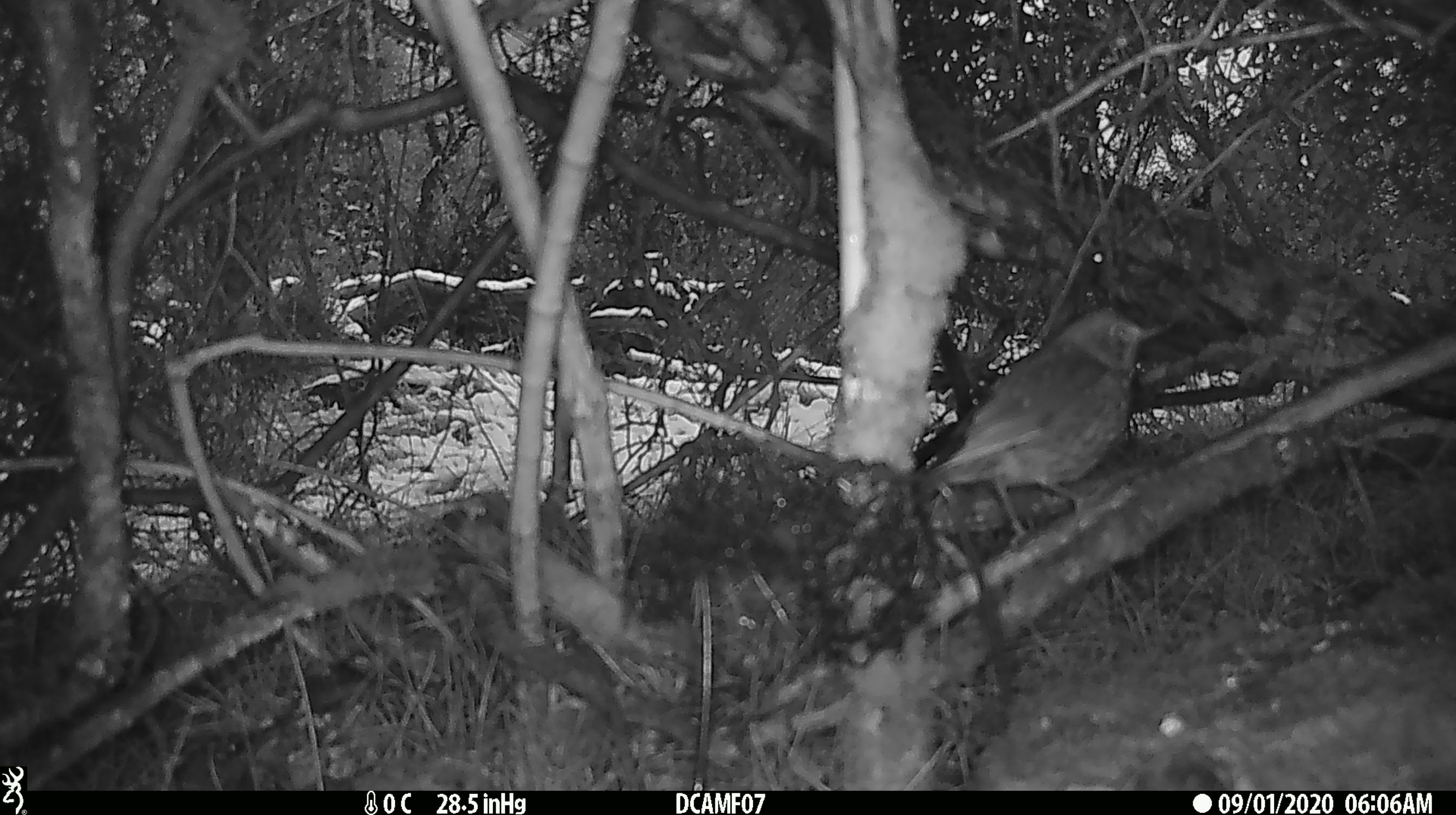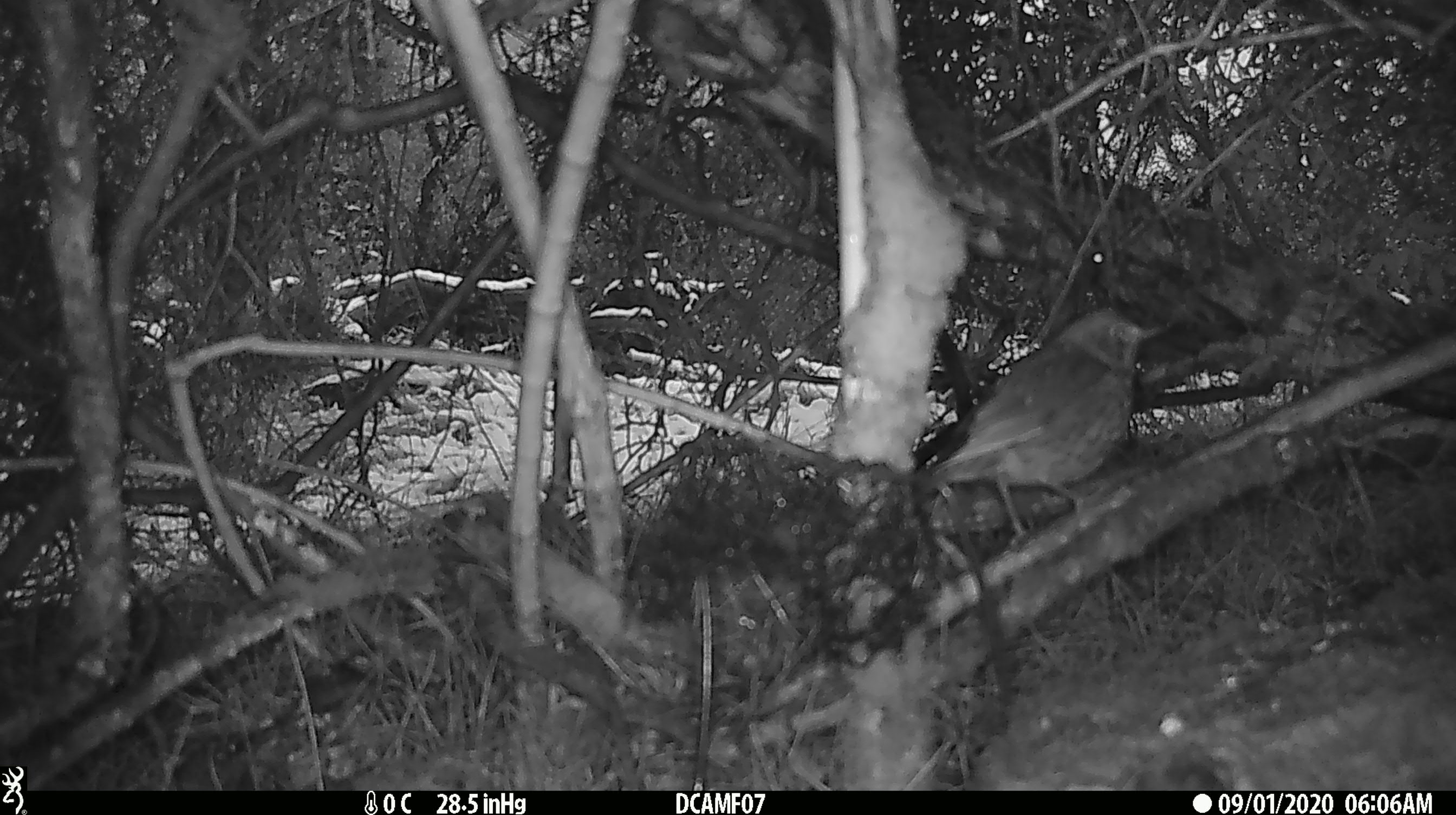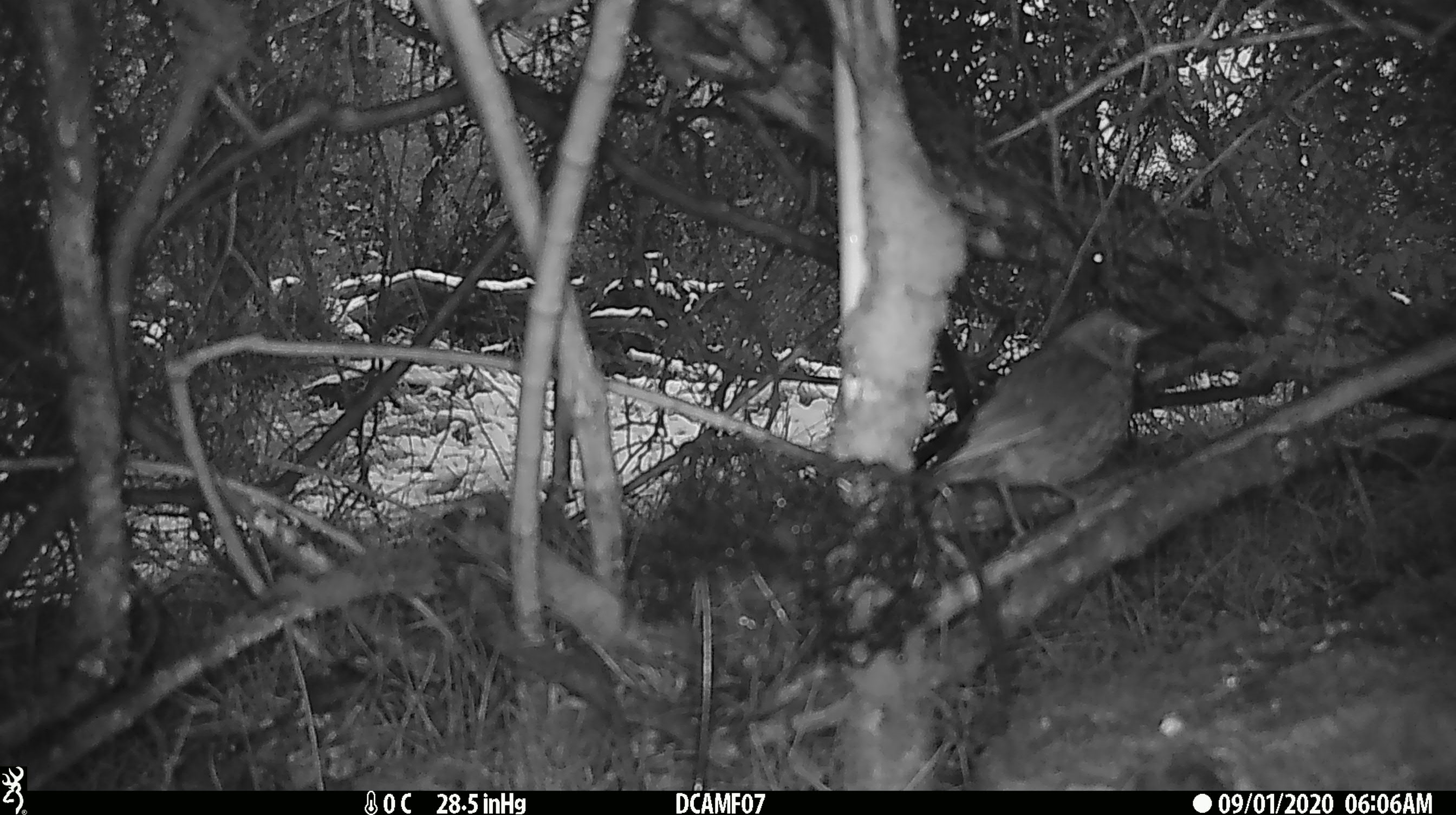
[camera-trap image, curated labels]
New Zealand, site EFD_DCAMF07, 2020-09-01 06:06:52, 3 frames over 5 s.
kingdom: Animalia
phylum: Chordata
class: Aves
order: Passeriformes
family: Turdidae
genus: Turdus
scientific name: Turdus philomelos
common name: song thrush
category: thrush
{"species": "thrush (song thrush) (Turdus philomelos)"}